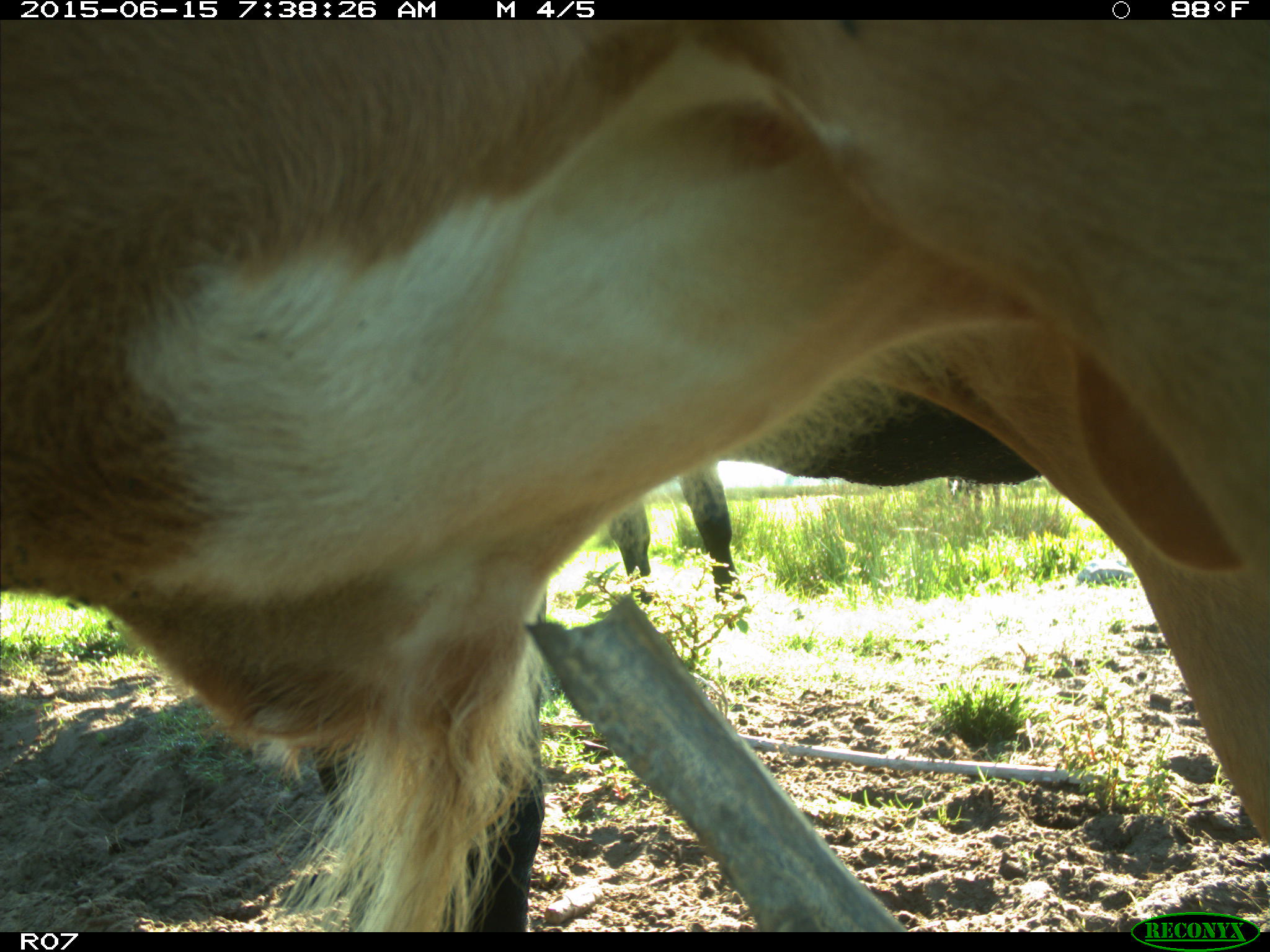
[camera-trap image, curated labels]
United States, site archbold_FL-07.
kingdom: Animalia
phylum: Chordata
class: Mammalia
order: Artiodactyla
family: Bovidae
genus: Bos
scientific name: Bos taurus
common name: domestic cow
Bos taurus (domestic cow).